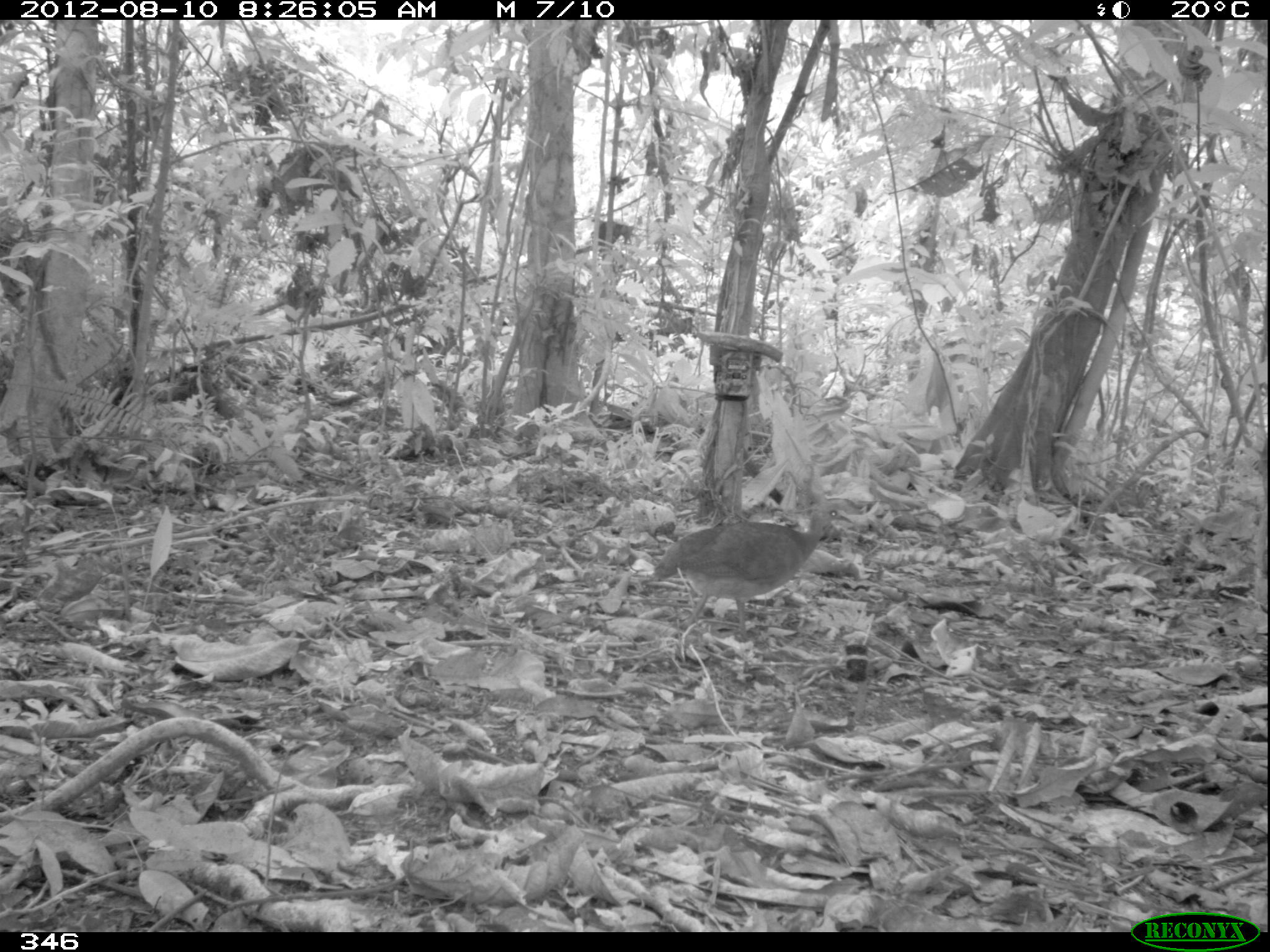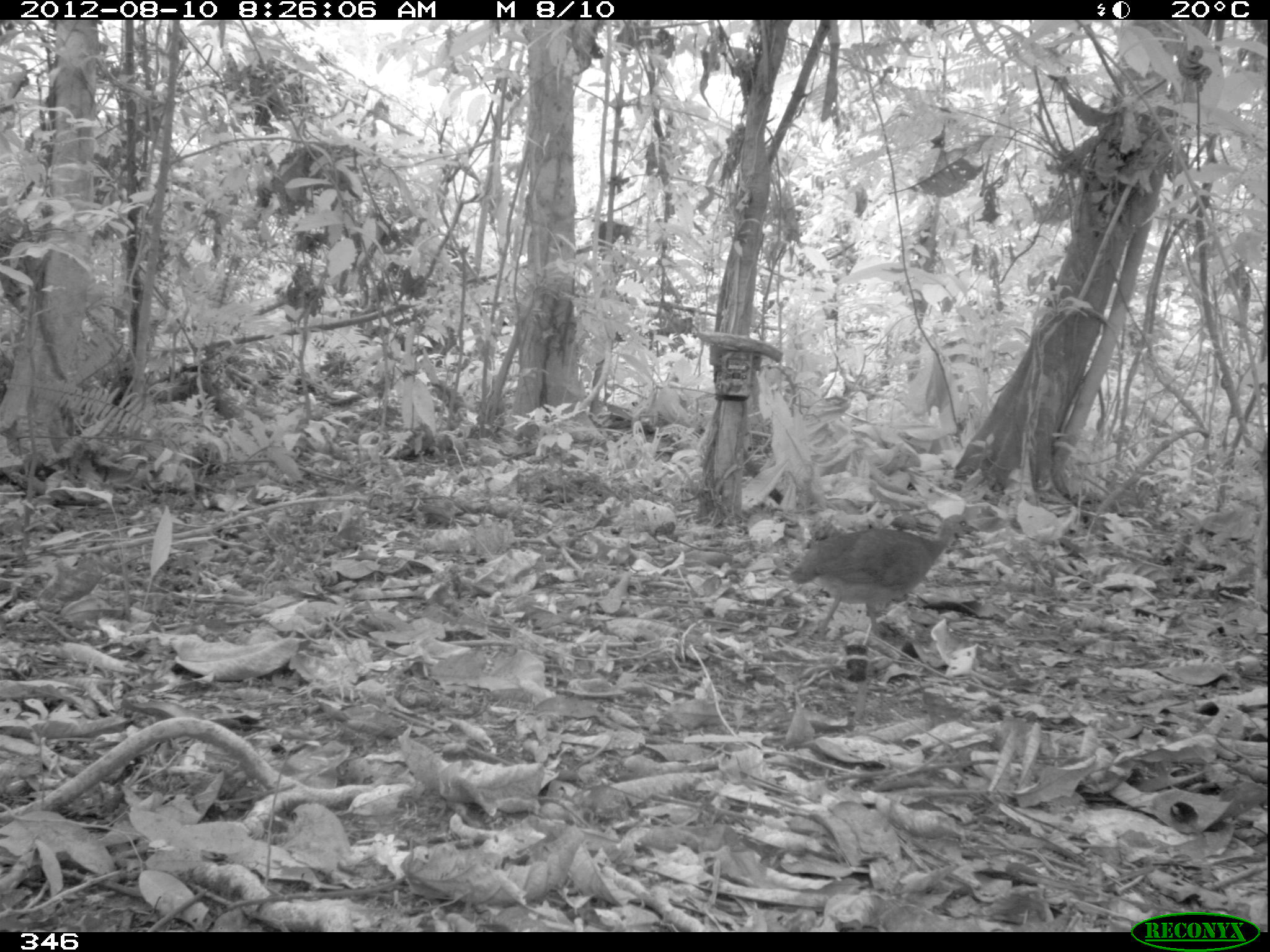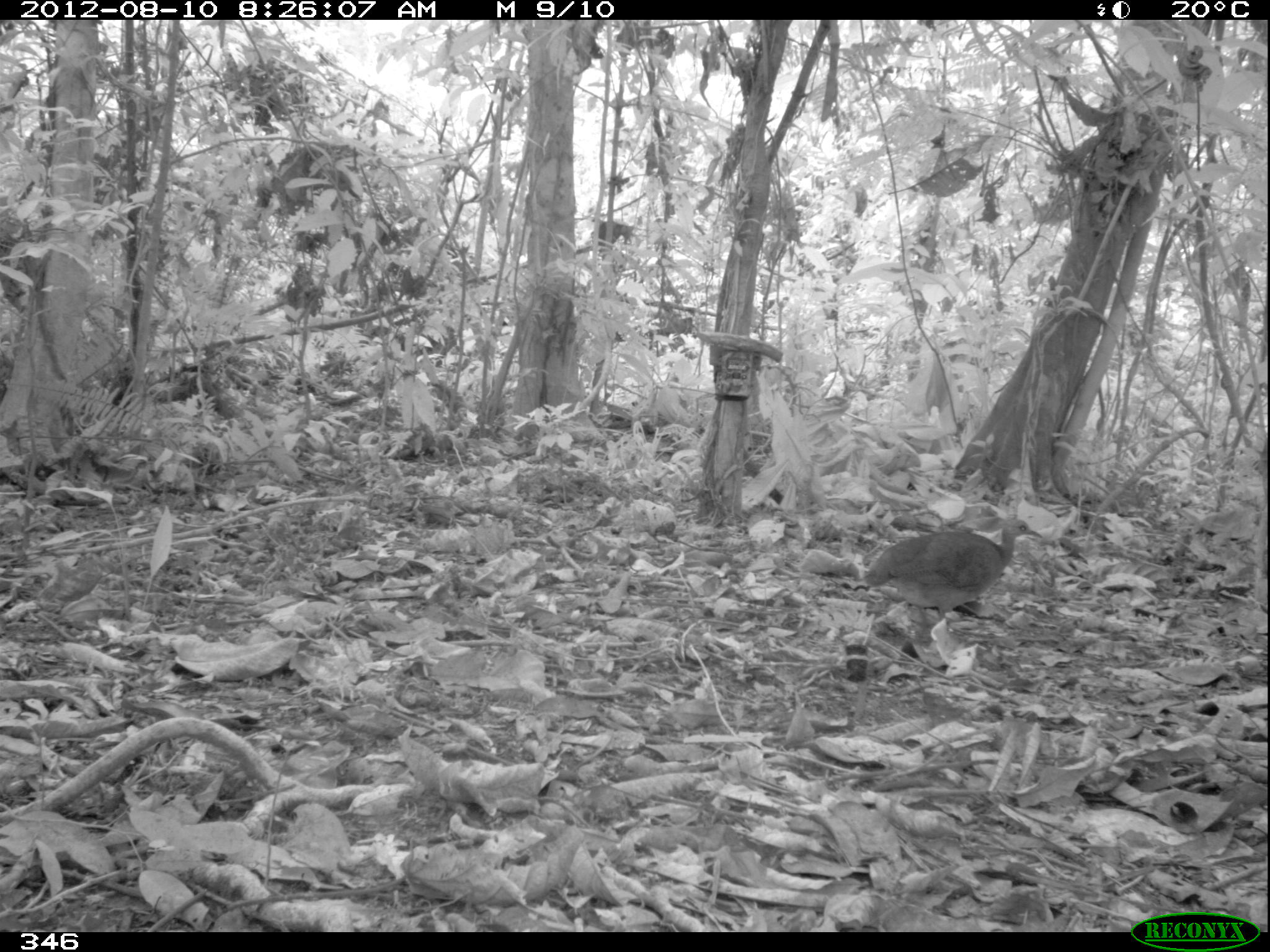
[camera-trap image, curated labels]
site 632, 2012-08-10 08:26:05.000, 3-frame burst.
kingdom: Animalia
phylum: Chordata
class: Aves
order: Galliformes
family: Phasianidae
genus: Alectoris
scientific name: Alectoris rufa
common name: red-legged partridge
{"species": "Alectoris rufa (red-legged partridge)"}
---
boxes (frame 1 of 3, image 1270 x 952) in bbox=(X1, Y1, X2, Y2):
alectoris rufa: bbox=(650, 498, 848, 640)